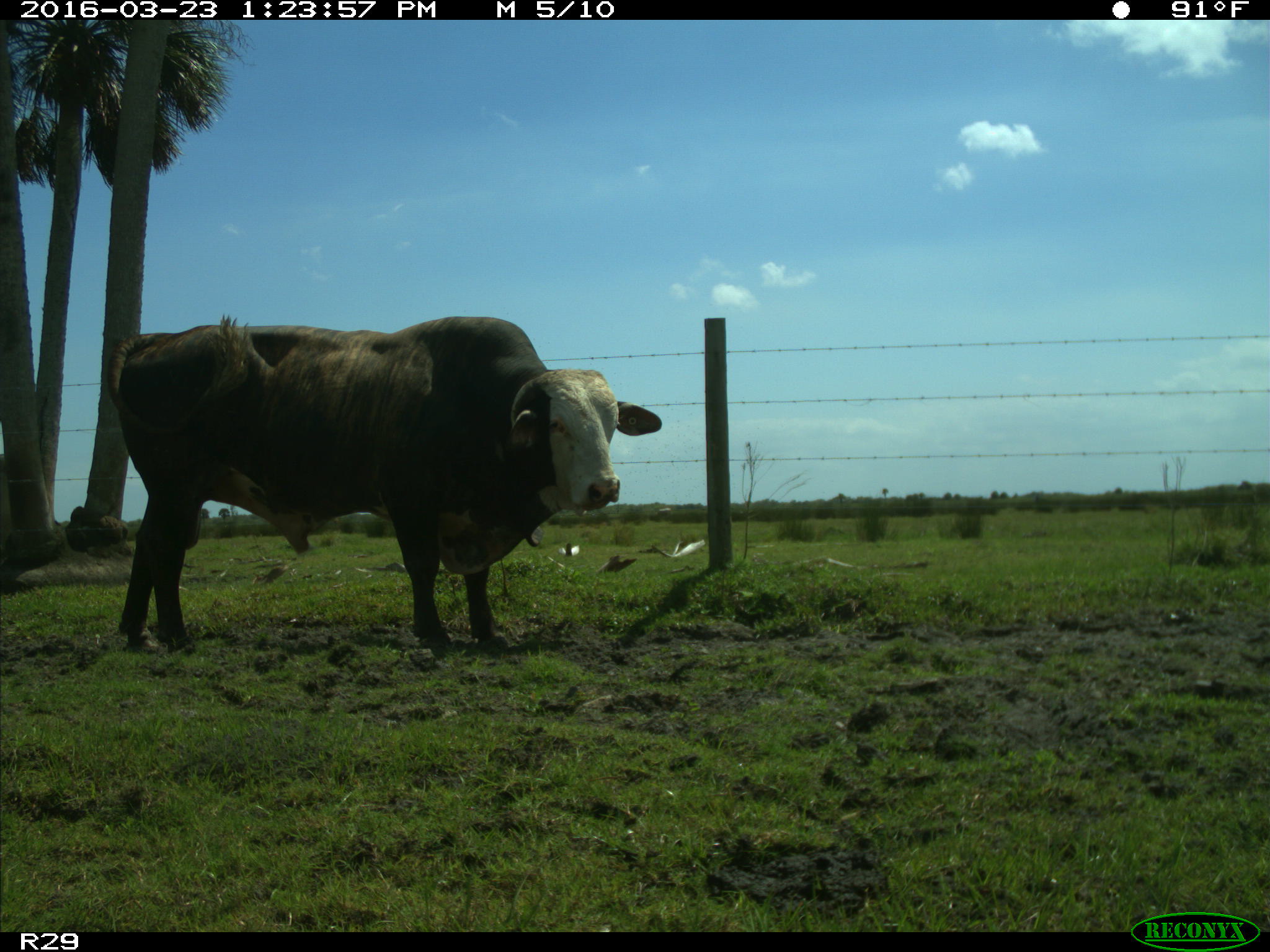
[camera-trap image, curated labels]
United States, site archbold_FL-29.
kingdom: Animalia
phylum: Chordata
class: Mammalia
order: Artiodactyla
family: Bovidae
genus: Bos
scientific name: Bos taurus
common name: domestic cow